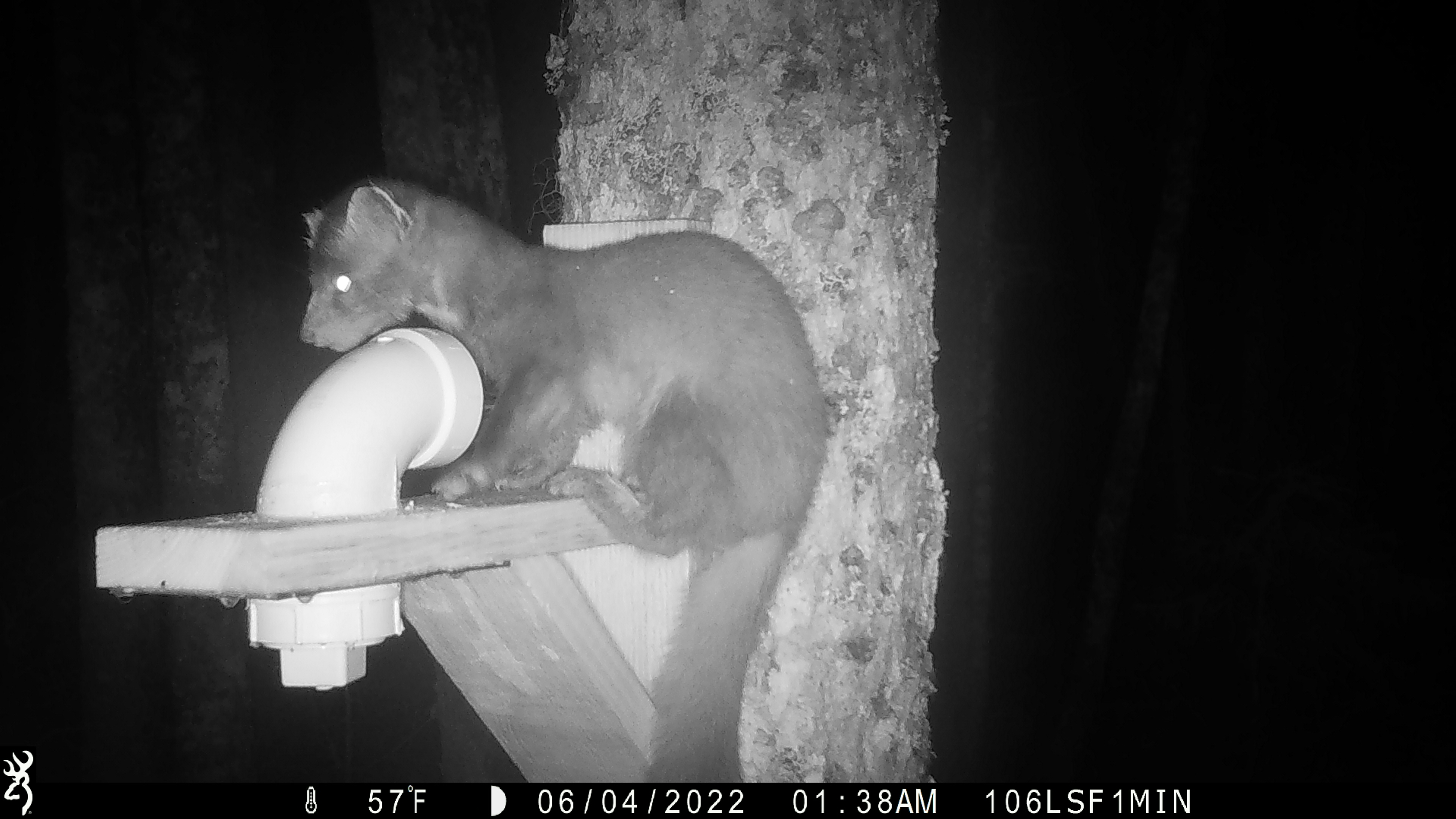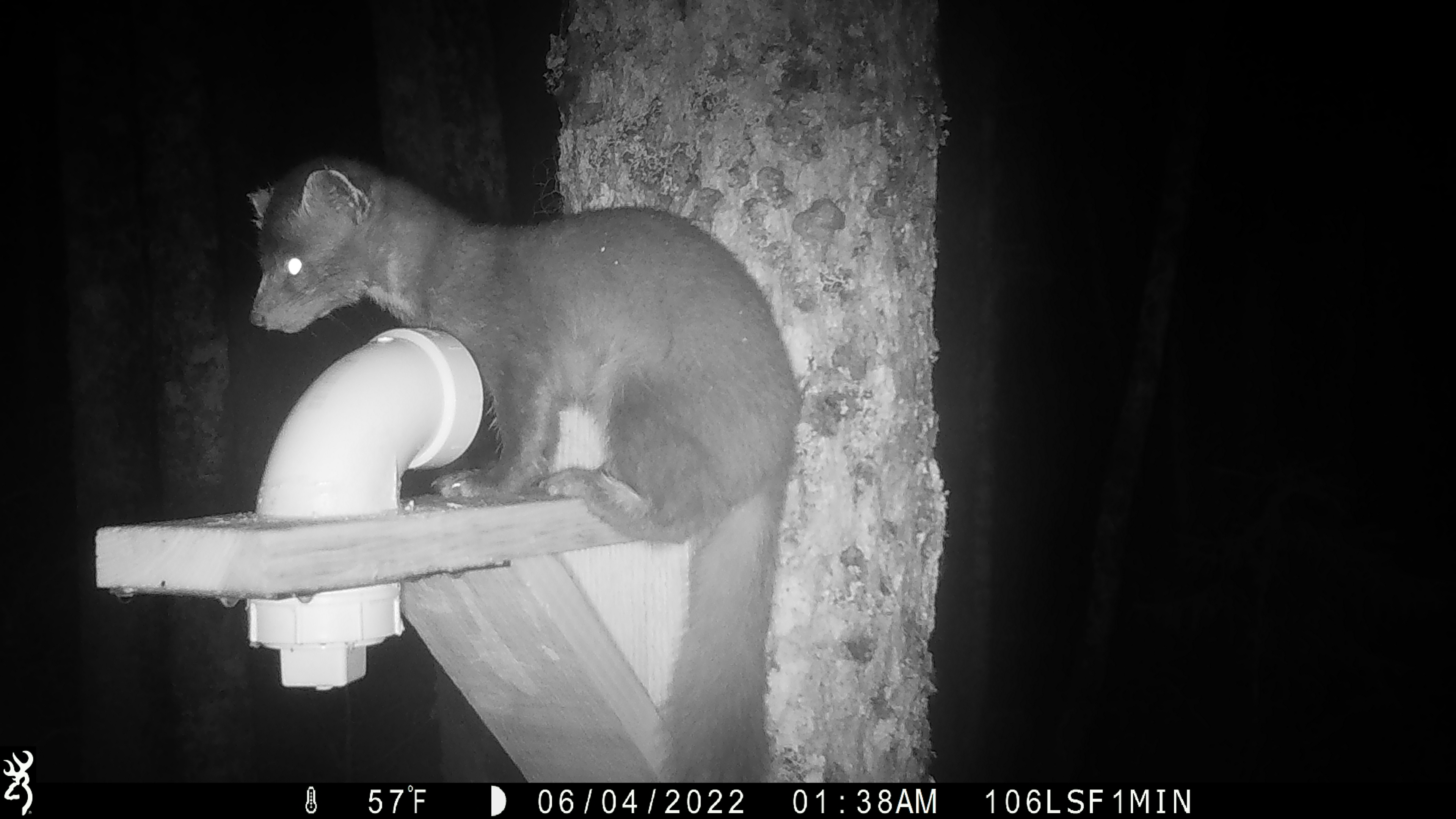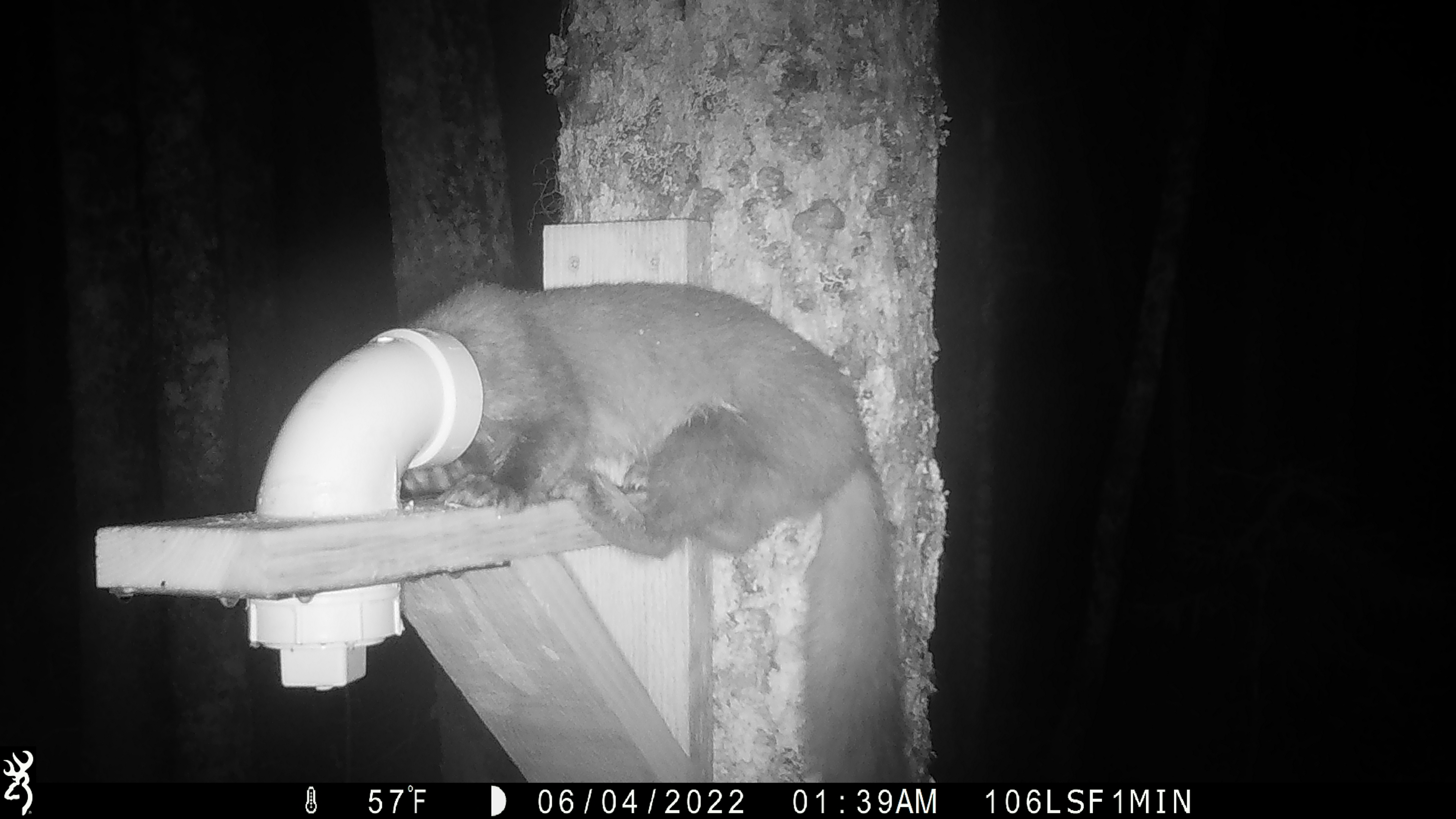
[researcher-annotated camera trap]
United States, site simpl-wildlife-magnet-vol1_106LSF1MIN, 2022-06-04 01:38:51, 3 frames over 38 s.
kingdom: Animalia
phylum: Chordata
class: Mammalia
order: Carnivora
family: Mustelidae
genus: Martes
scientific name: Martes americana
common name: american marten